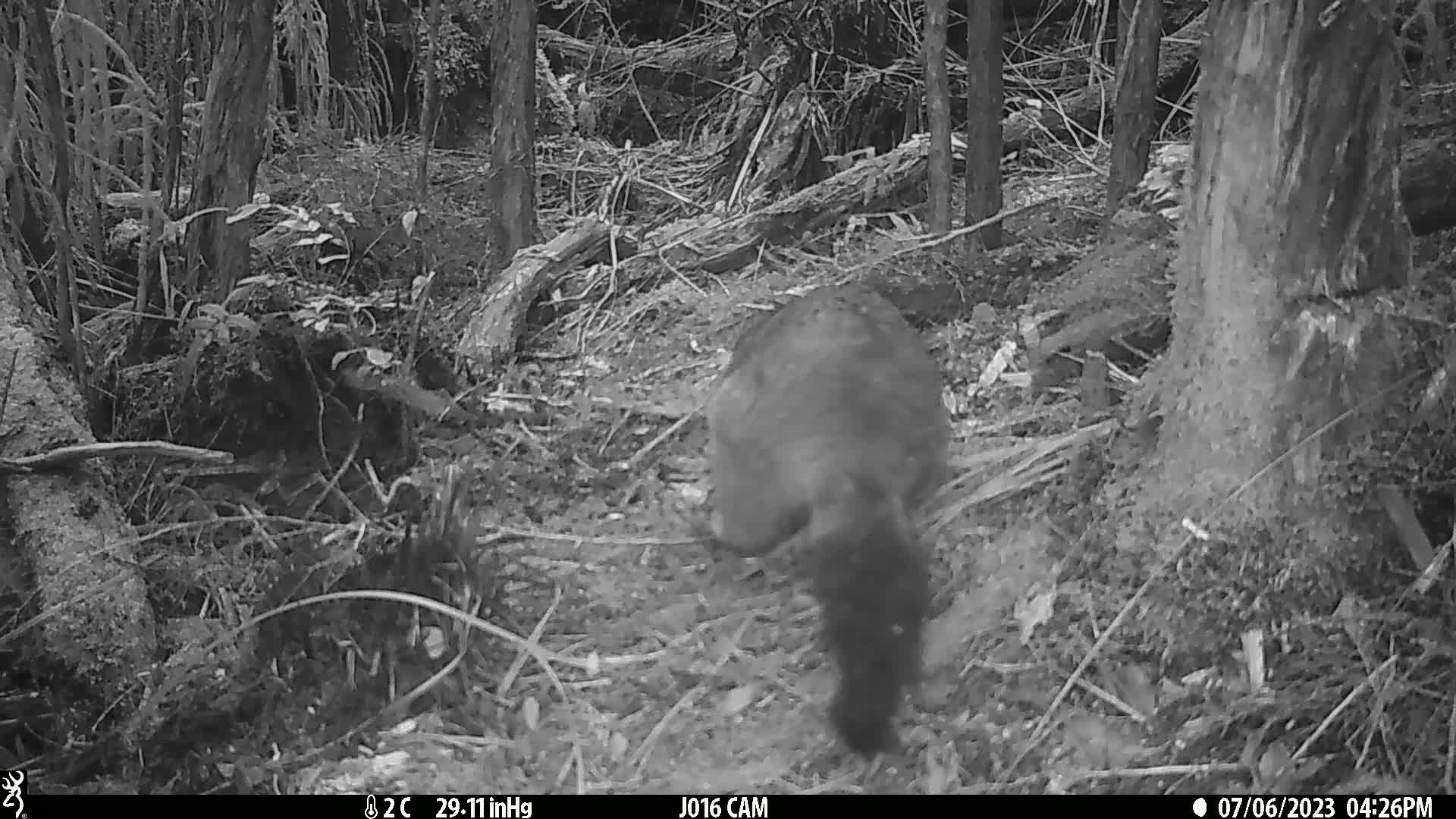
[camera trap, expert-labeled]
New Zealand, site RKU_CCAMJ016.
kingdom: Animalia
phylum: Chordata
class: Mammalia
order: Diprotodontia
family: Phalangeridae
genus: Trichosurus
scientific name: Trichosurus vulpecula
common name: common brushtail possum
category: possum